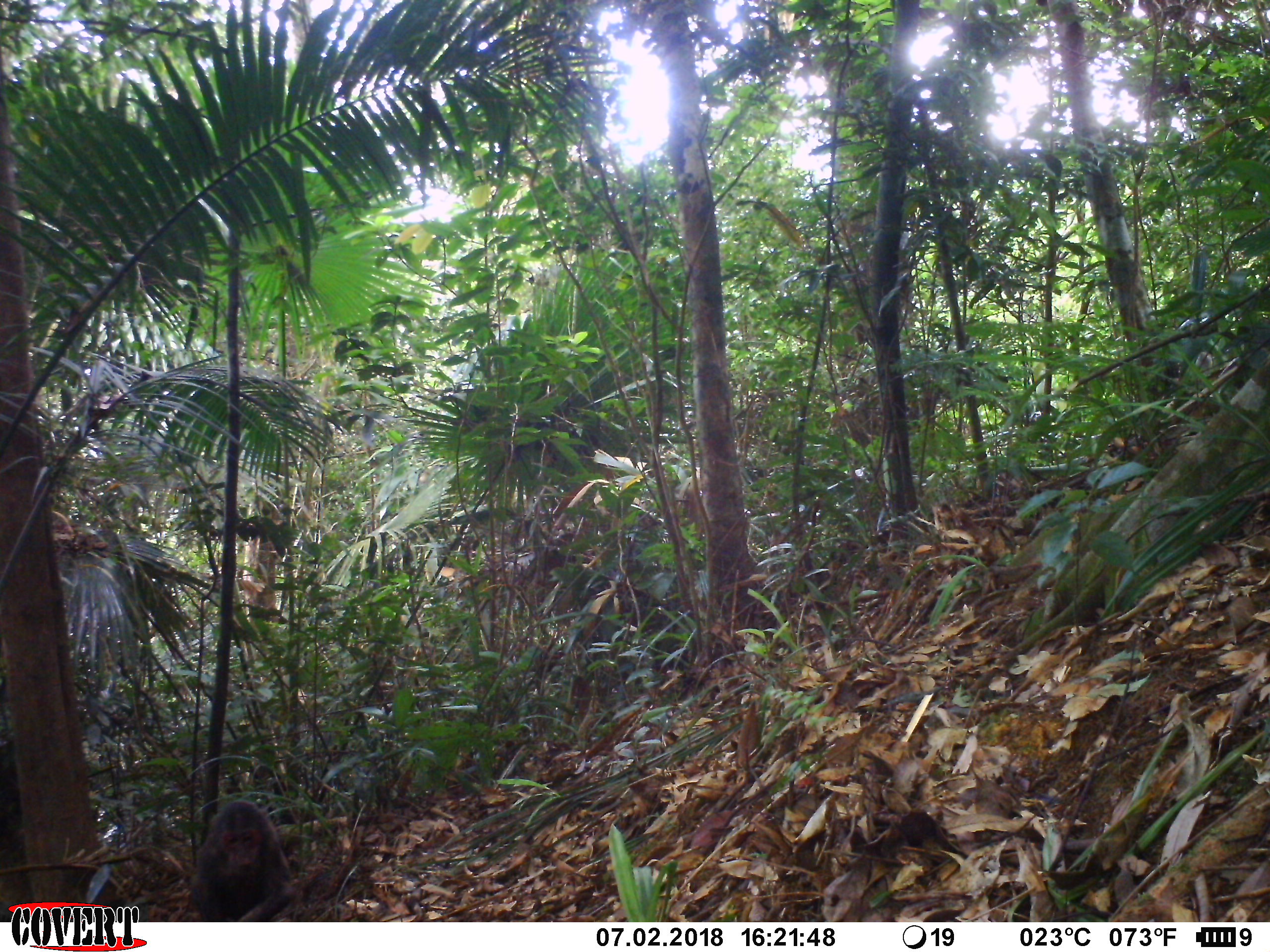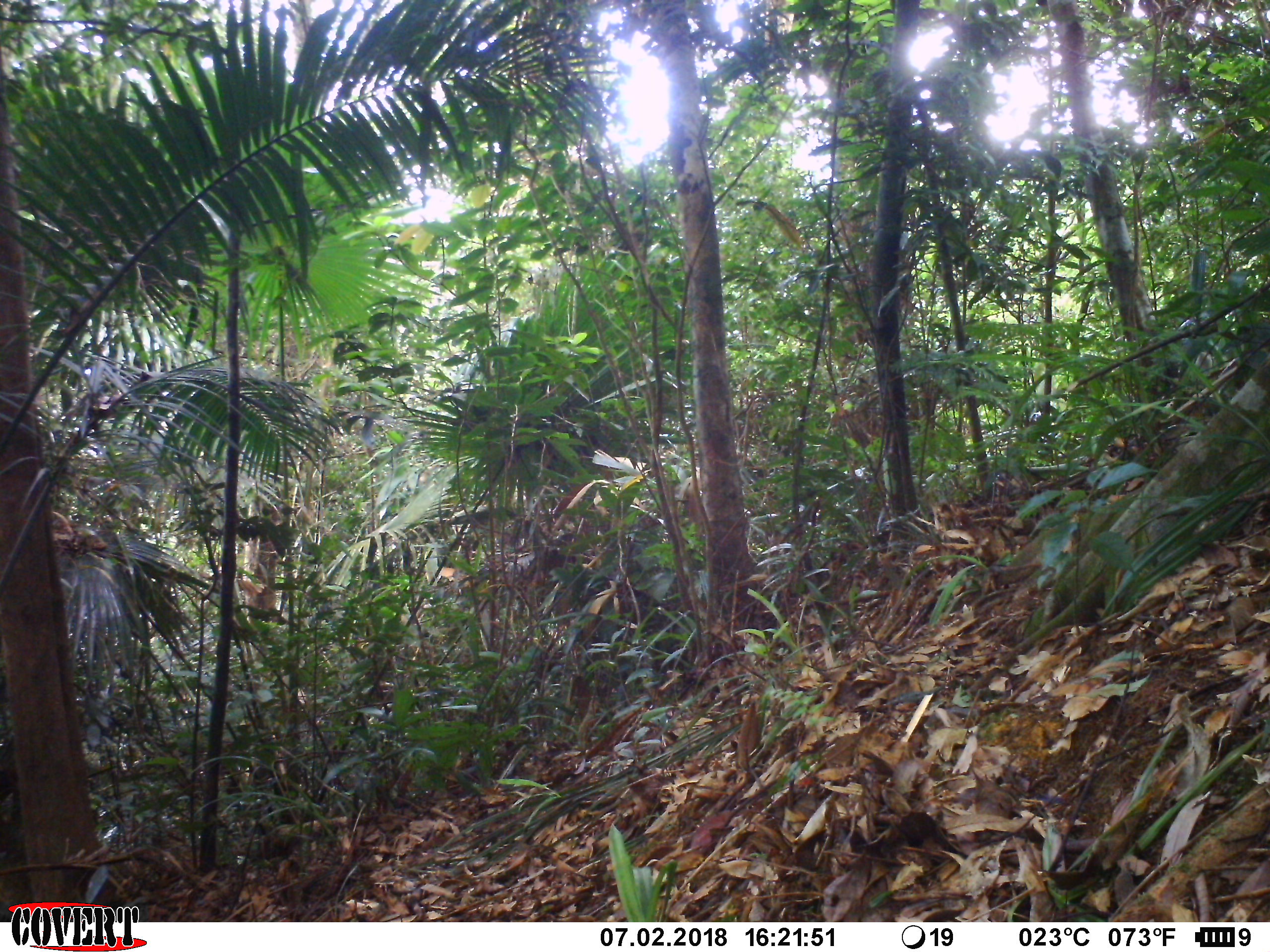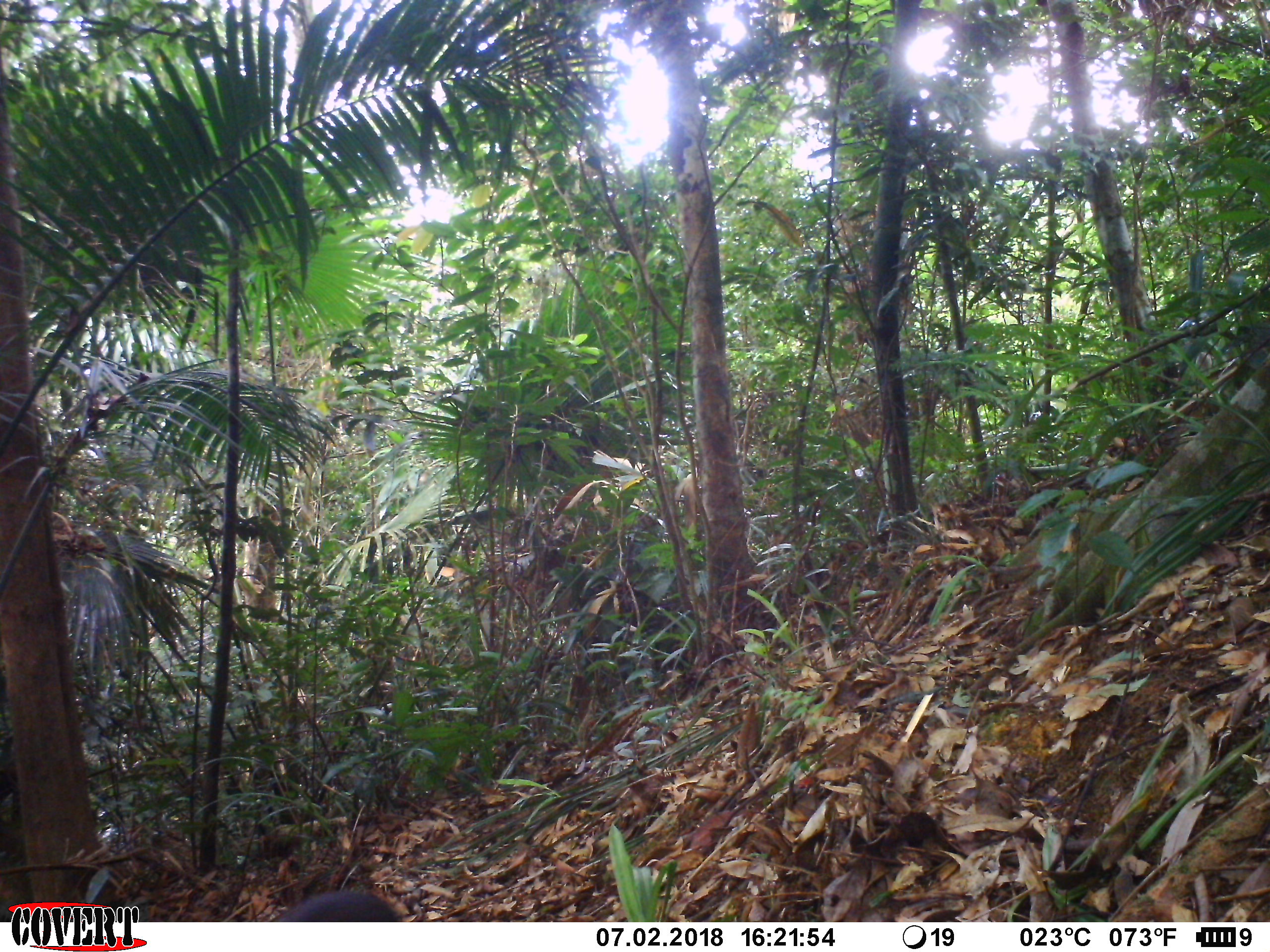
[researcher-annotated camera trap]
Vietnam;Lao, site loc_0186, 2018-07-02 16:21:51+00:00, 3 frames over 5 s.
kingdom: Animalia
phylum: Chordata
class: Mammalia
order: Primates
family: Cercopithecidae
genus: Macaca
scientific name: Macaca arctoides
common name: stump-tailed macaque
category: stump tailed macaque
Stump tailed macaque (stump-tailed macaque) (Macaca arctoides). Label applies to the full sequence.